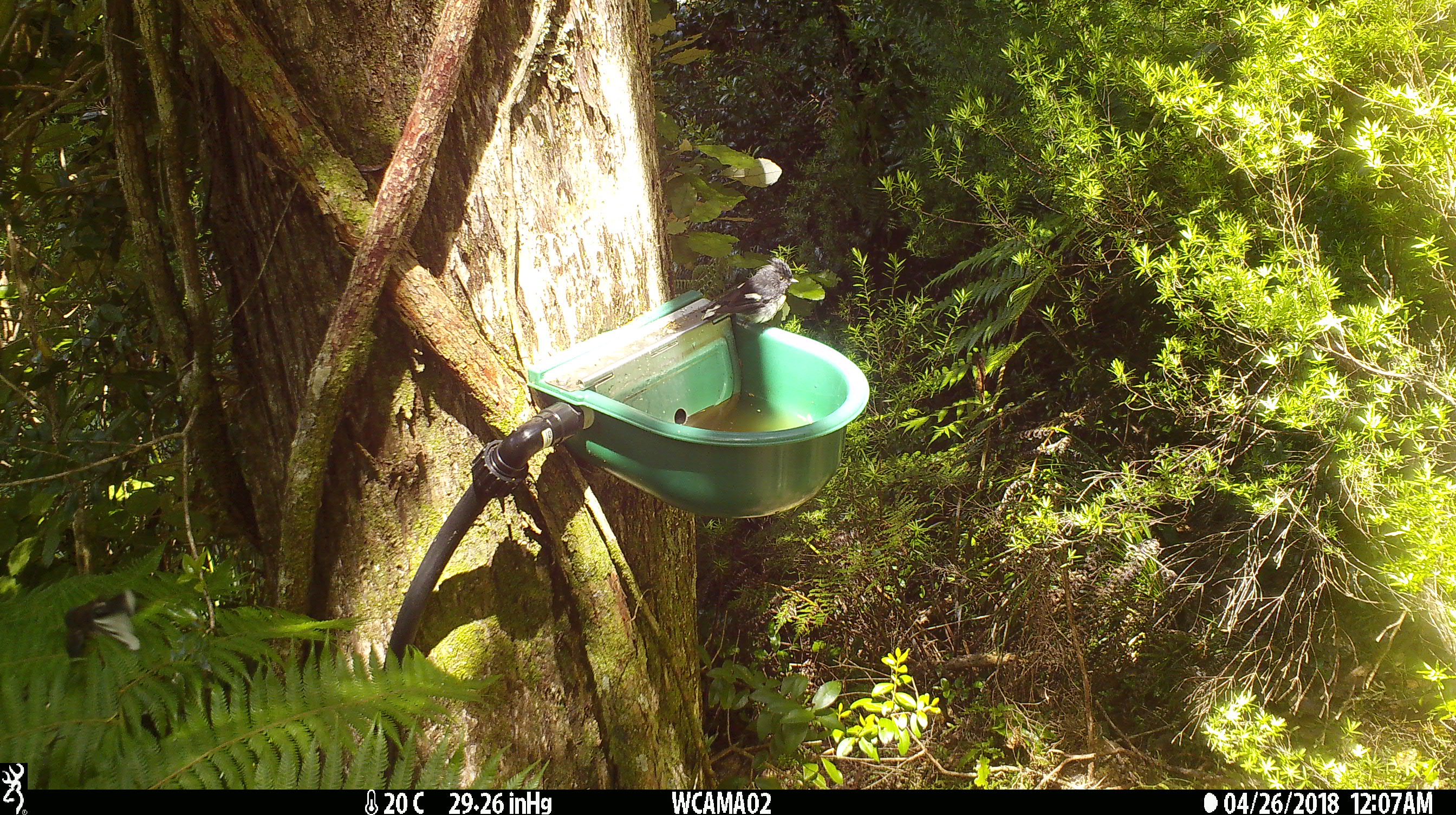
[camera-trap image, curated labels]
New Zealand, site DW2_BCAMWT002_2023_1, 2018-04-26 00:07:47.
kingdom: Animalia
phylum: Chordata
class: Aves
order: Passeriformes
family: Petroicidae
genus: Petroica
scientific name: Petroica macrocephala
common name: tomtit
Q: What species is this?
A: Tomtit (Petroica macrocephala).